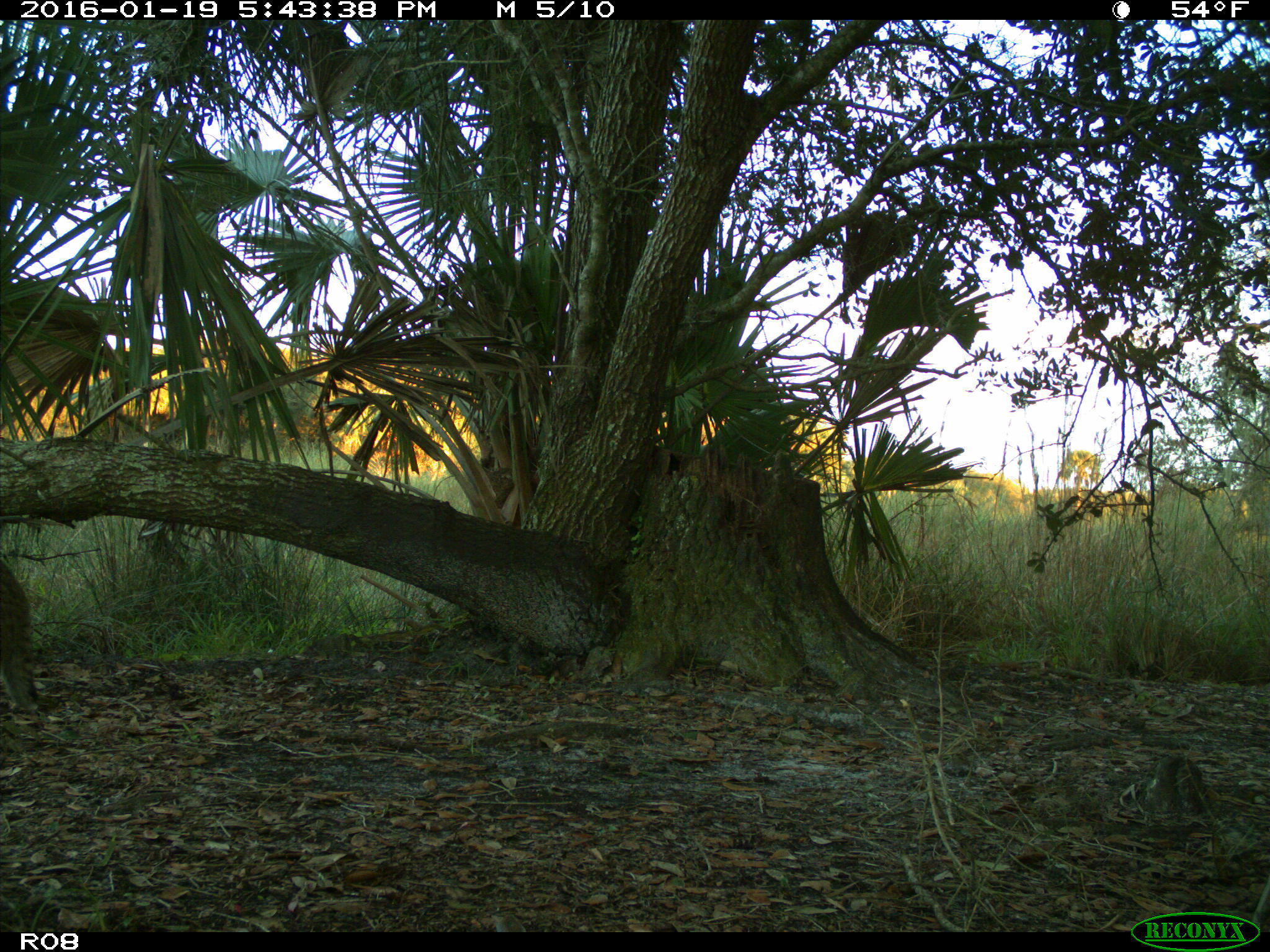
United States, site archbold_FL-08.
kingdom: Animalia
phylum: Chordata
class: Mammalia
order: Carnivora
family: Felidae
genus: Lynx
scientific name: Lynx rufus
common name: bobcat